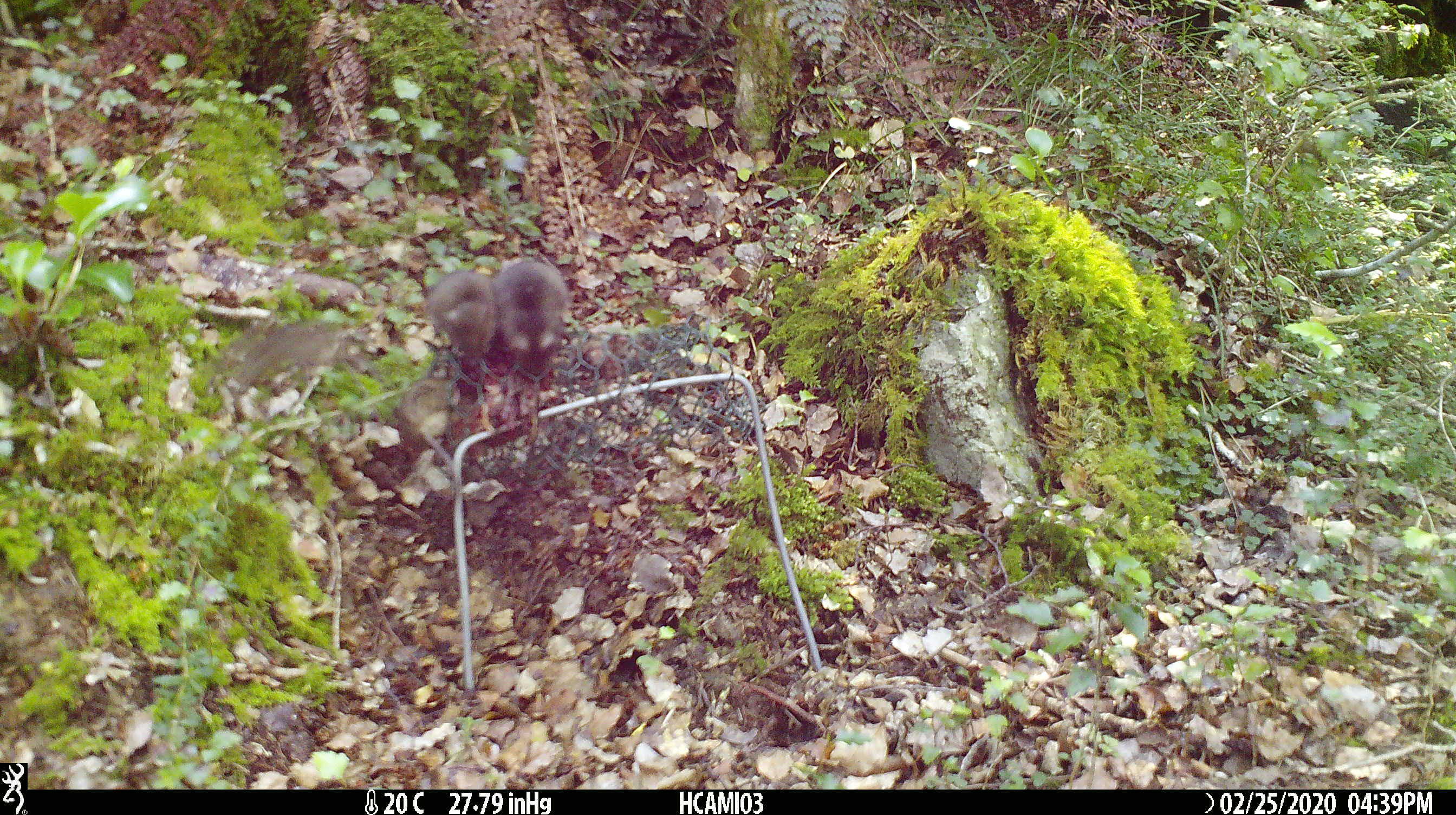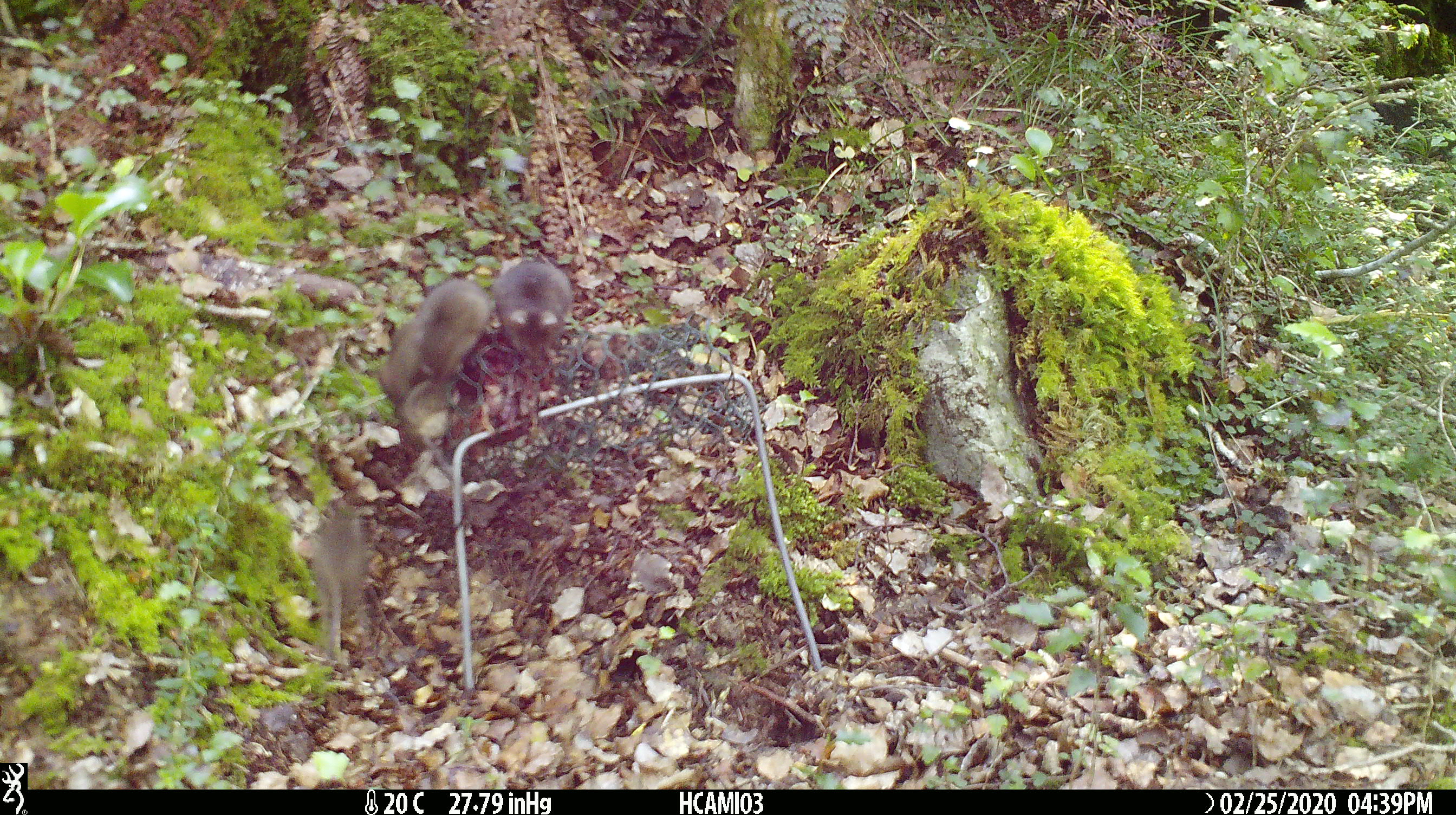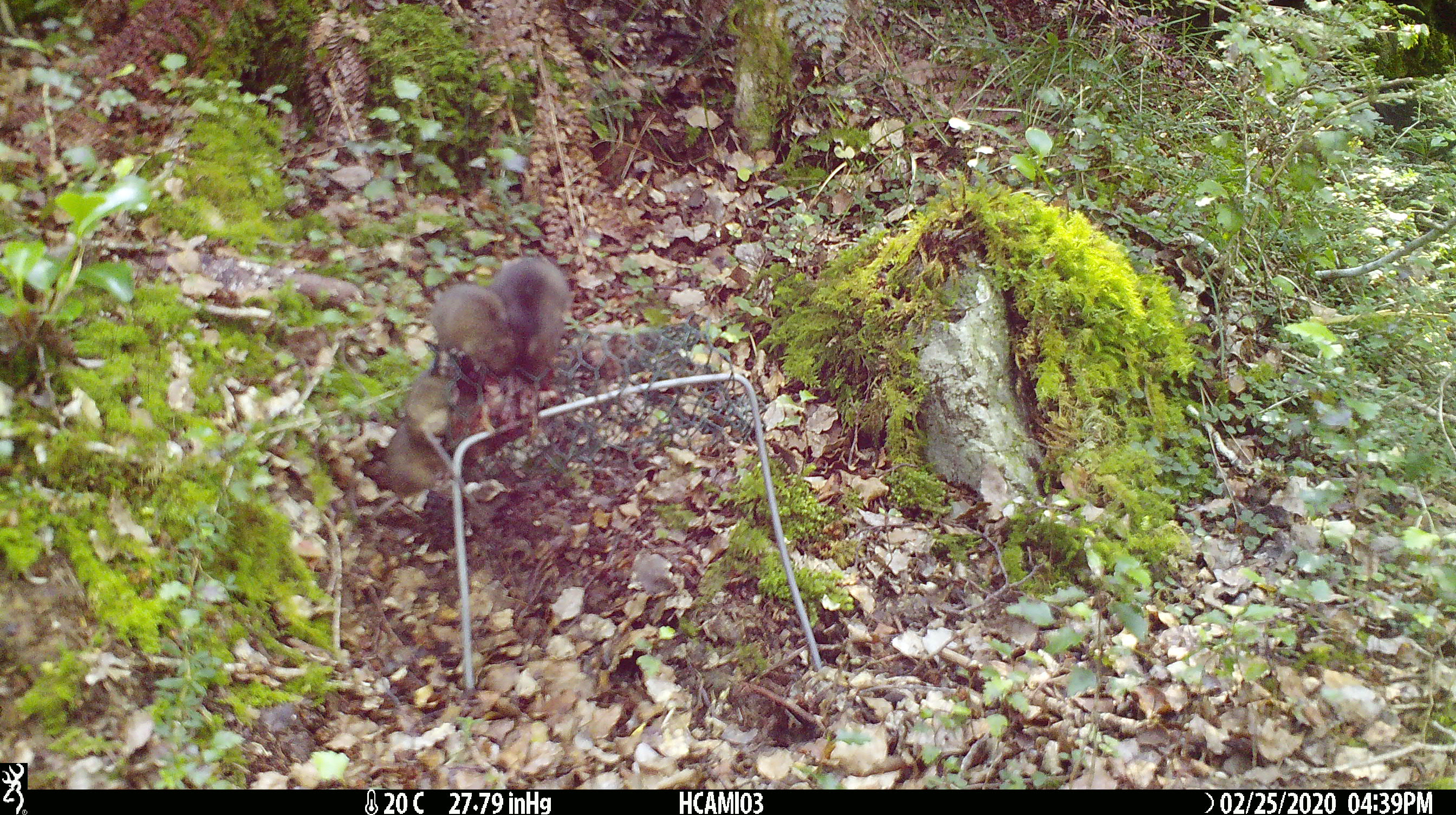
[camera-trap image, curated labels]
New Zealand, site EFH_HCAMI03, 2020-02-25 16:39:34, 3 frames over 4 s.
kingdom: Animalia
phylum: Chordata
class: Mammalia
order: Rodentia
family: Muridae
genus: Mus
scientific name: Mus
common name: mouse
Mouse (Mus).